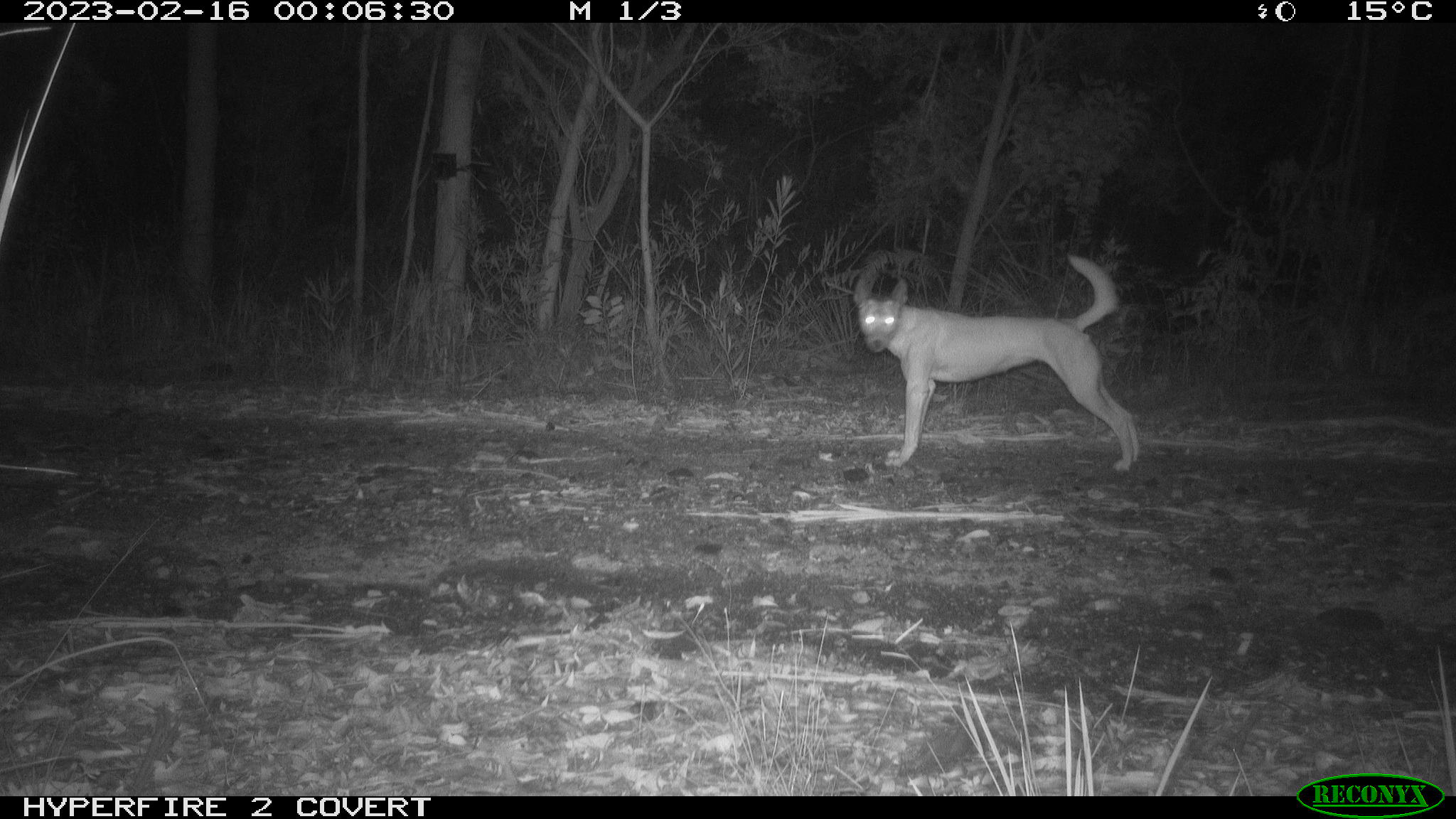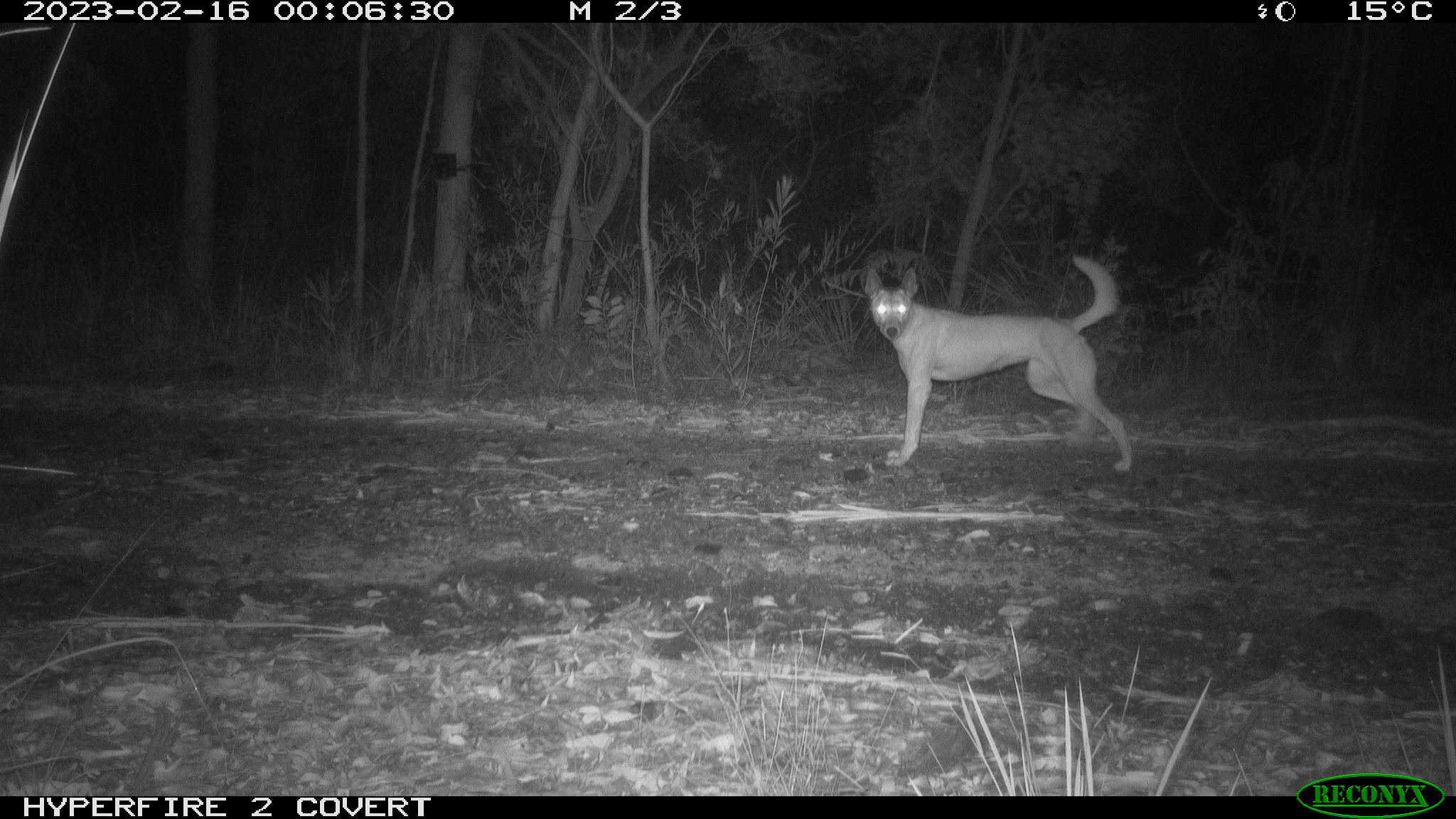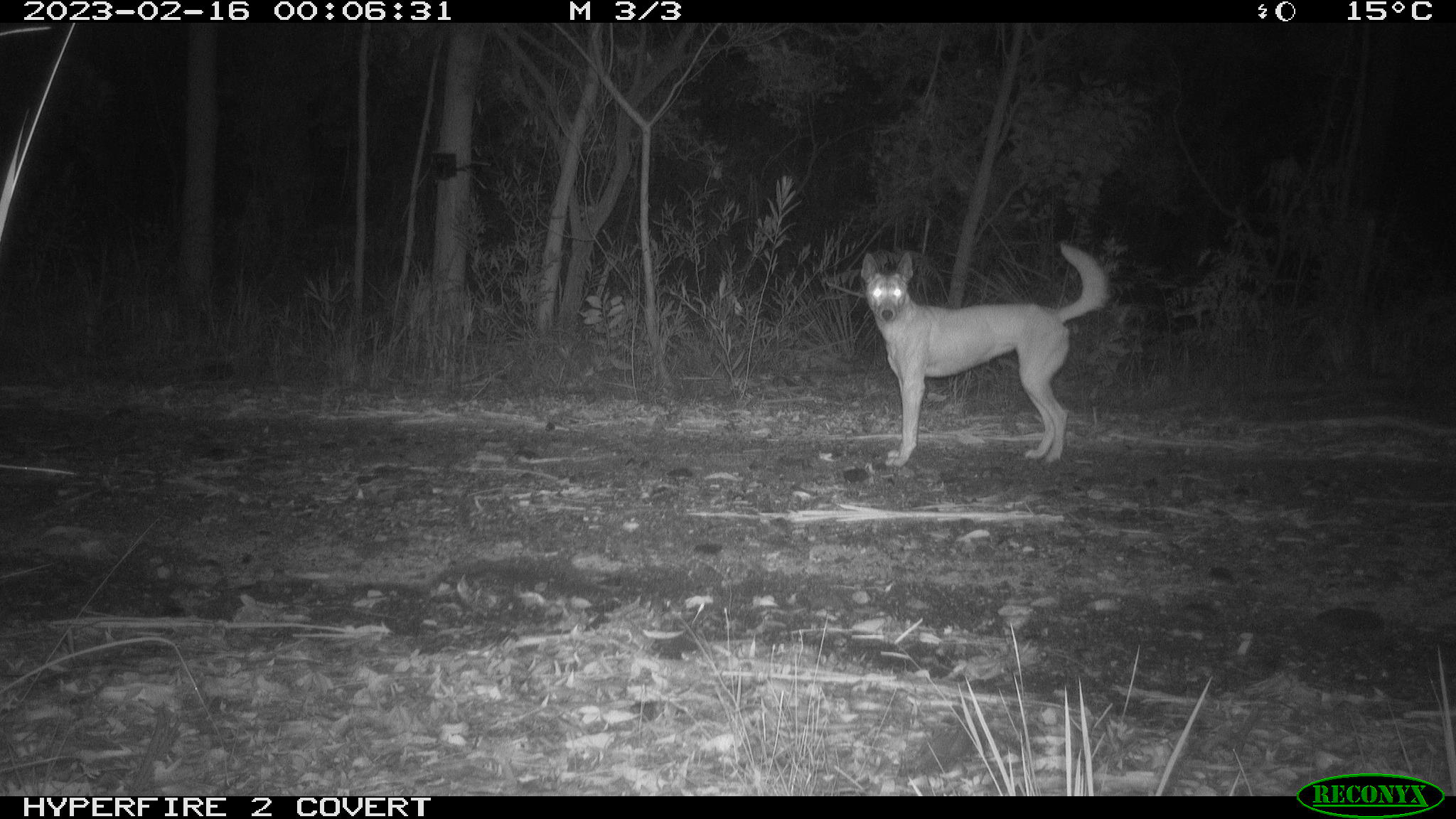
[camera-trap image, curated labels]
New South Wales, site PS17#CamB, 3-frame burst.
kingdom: Animalia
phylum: Chordata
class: Mammalia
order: Carnivora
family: Canidae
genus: Canis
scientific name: Canis familiaris dingo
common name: dingo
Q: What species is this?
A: Dingo (Canis familiaris dingo).